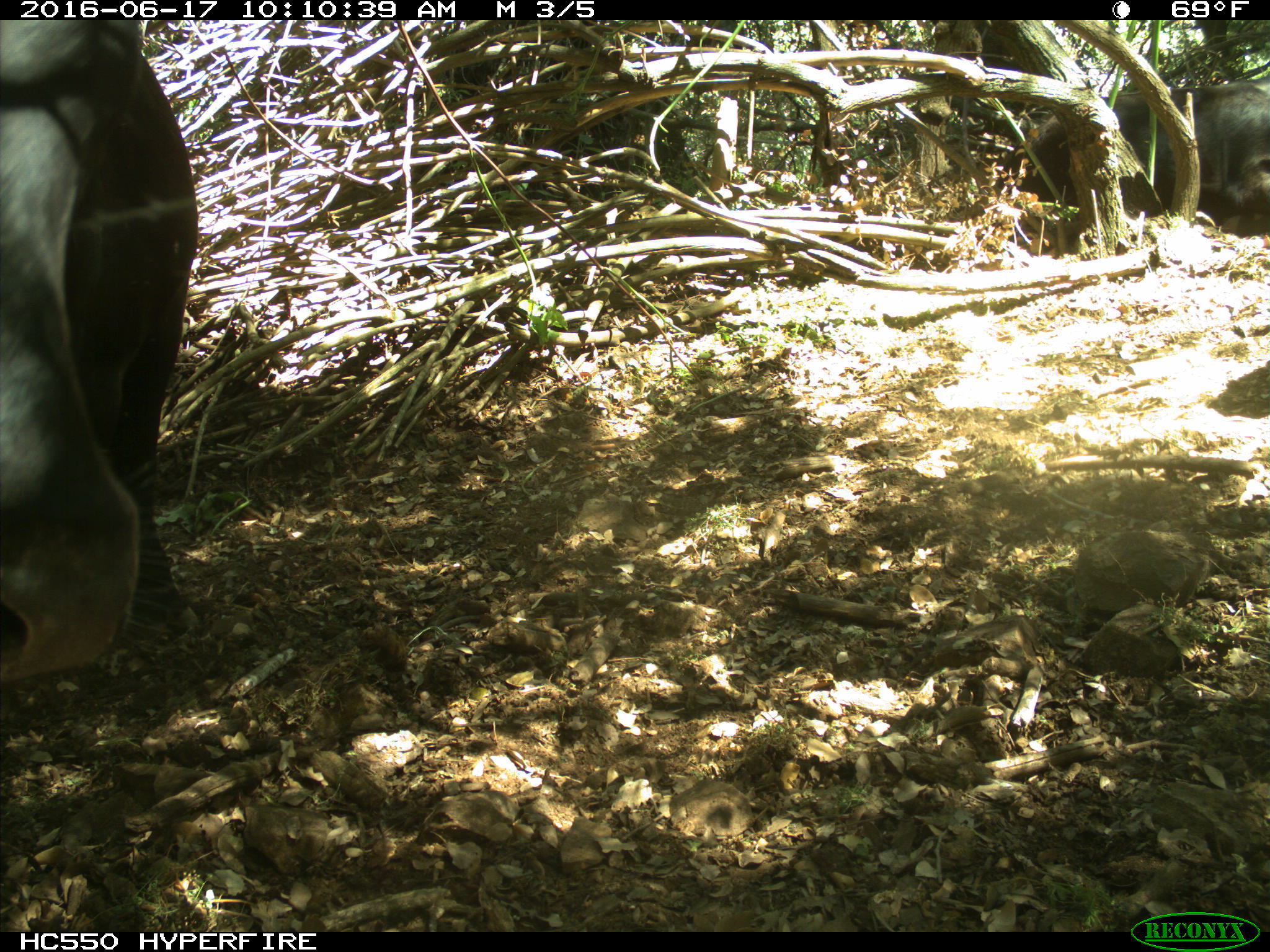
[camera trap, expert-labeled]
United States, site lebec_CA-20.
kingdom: Animalia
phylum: Chordata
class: Mammalia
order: Artiodactyla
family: Bovidae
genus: Bos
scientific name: Bos taurus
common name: domestic cow